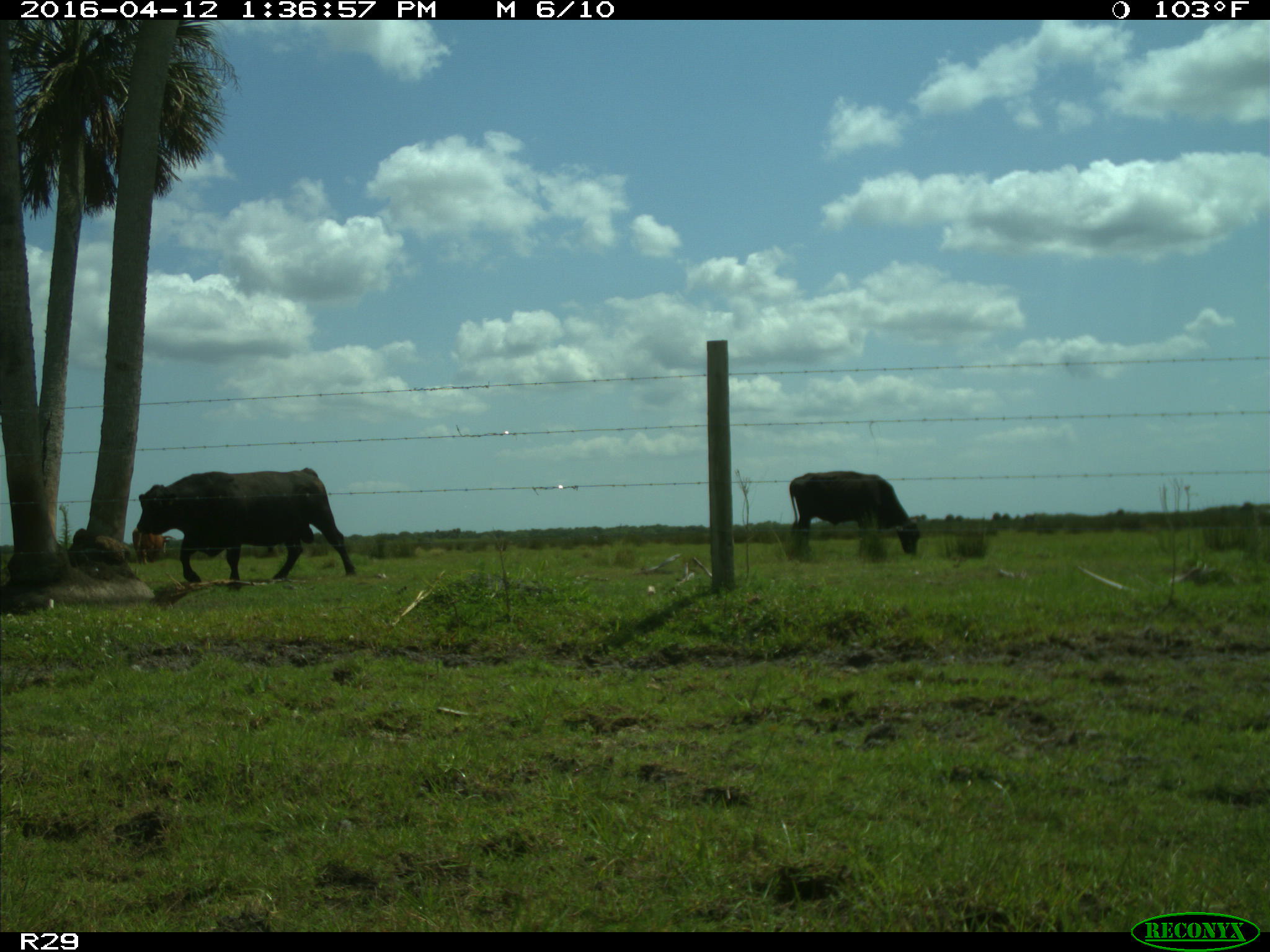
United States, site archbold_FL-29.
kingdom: Animalia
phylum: Chordata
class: Mammalia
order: Artiodactyla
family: Bovidae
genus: Bos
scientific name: Bos taurus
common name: domestic cow